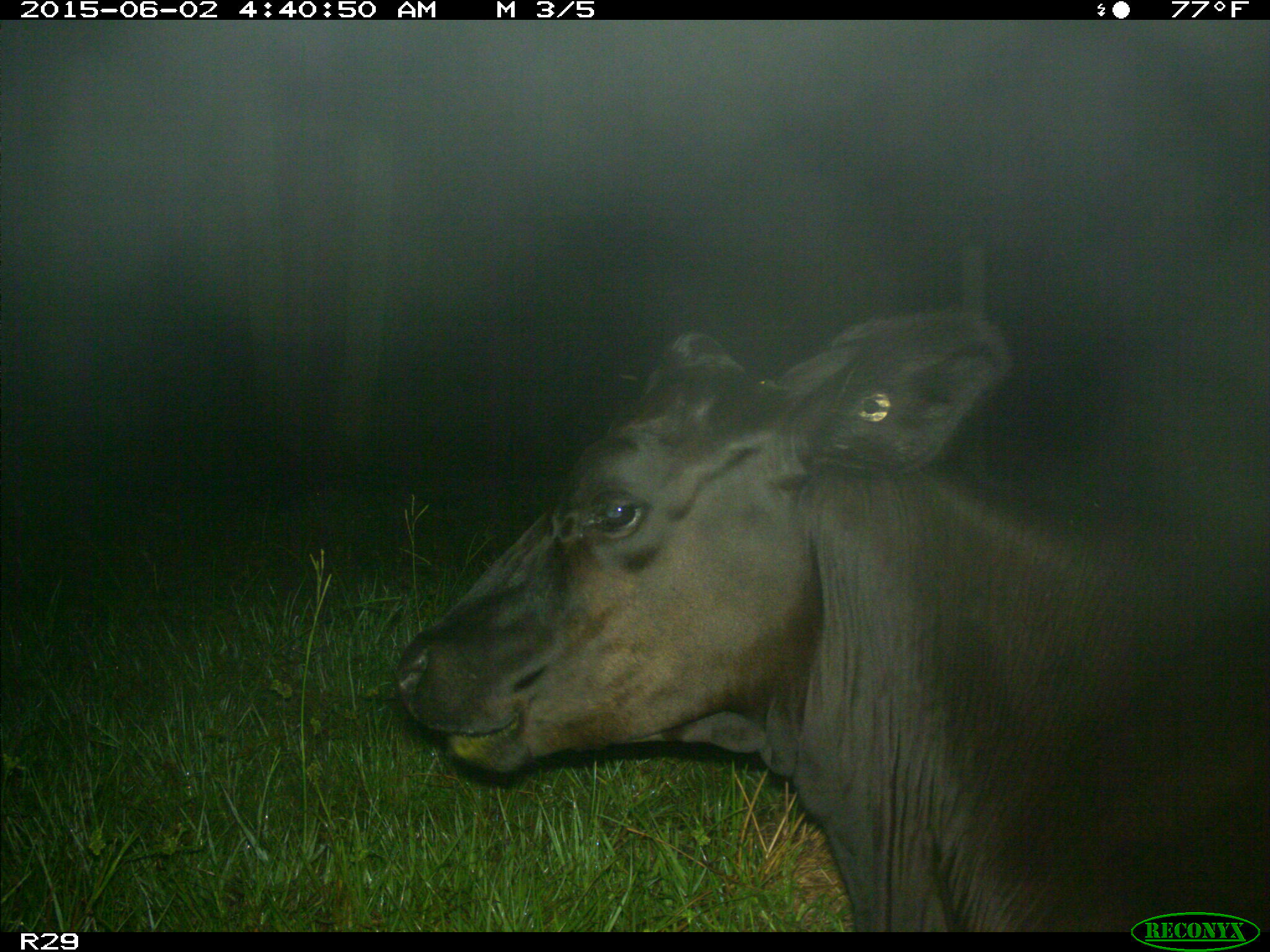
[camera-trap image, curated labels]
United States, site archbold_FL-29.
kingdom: Animalia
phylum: Chordata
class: Mammalia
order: Artiodactyla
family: Bovidae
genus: Bos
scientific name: Bos taurus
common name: domestic cow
Bos taurus (domestic cow).